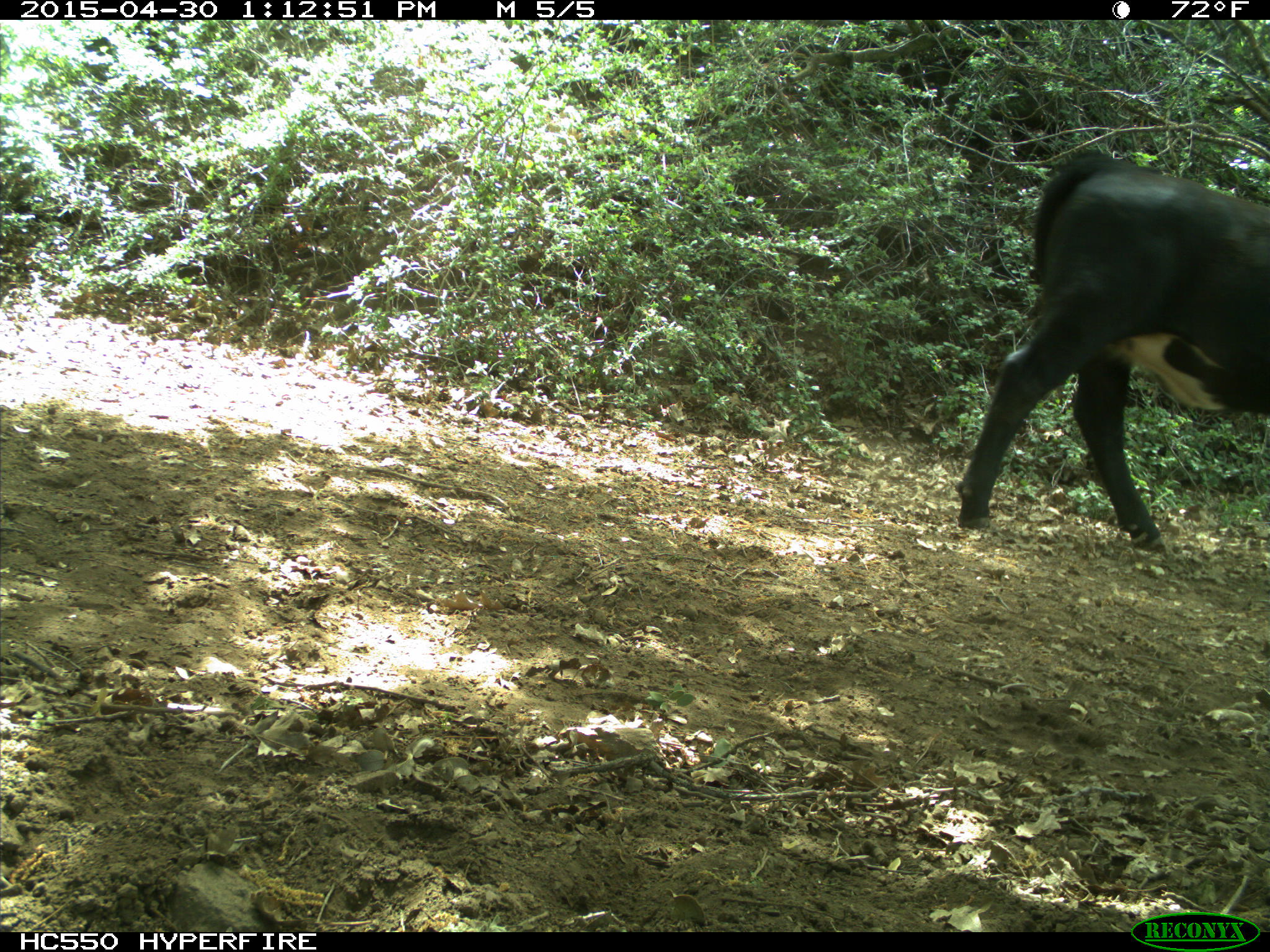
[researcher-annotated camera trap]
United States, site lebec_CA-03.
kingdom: Animalia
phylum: Chordata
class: Mammalia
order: Artiodactyla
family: Bovidae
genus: Bos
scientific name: Bos taurus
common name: domestic cow